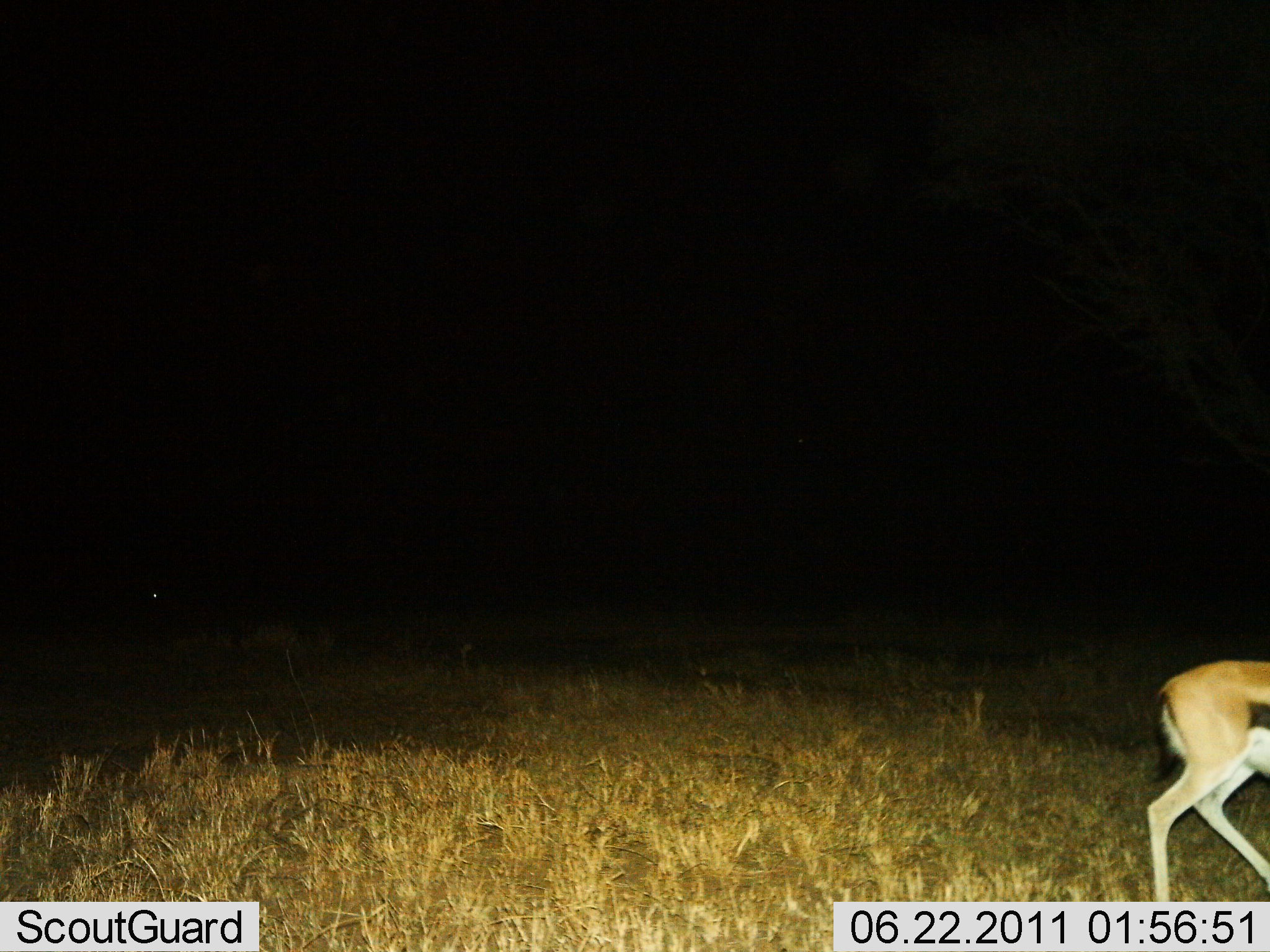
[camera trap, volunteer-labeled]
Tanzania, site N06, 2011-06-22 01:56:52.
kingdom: Animalia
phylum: Chordata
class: Mammalia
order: Artiodactyla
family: Bovidae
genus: Eudorcas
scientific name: Eudorcas thomsonii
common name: thomson's gazelle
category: gazellethomsons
Gazellethomsons (thomson's gazelle) (Eudorcas thomsonii), count 1. Behavior (volunteer vote fractions): standing 24%, resting 0%, moving 76%, interacting 0%. Young present (vote fraction): 0%. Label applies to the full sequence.